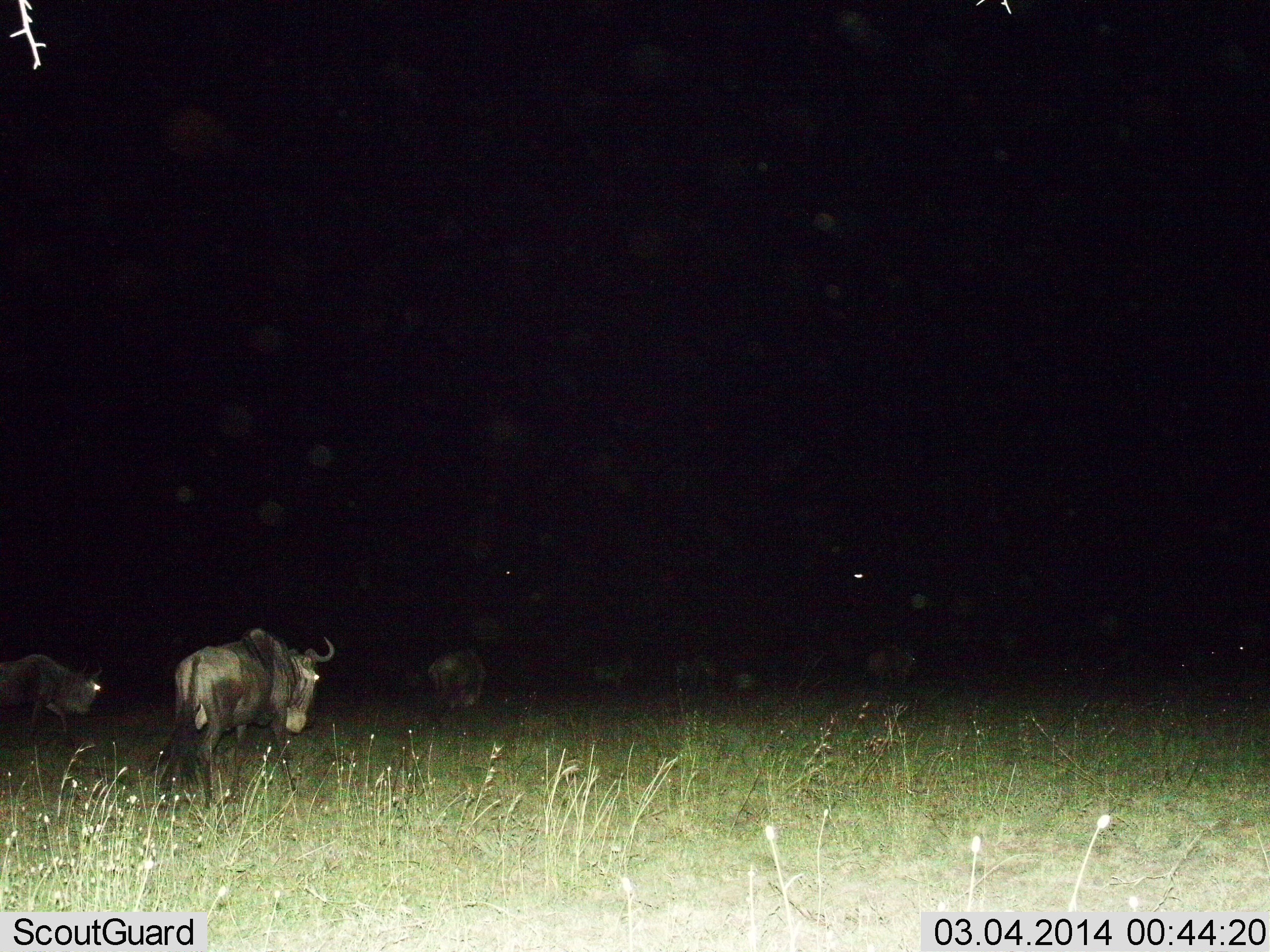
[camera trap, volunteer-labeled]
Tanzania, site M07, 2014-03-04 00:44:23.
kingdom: Animalia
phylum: Chordata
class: Mammalia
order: Artiodactyla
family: Bovidae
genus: Connochaetes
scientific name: Connochaetes taurinus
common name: blue wildebeest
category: wildebeest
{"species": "wildebeest (blue wildebeest) (Connochaetes taurinus)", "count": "5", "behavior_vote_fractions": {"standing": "50%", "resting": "0%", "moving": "60%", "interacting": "0%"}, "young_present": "0%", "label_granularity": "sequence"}